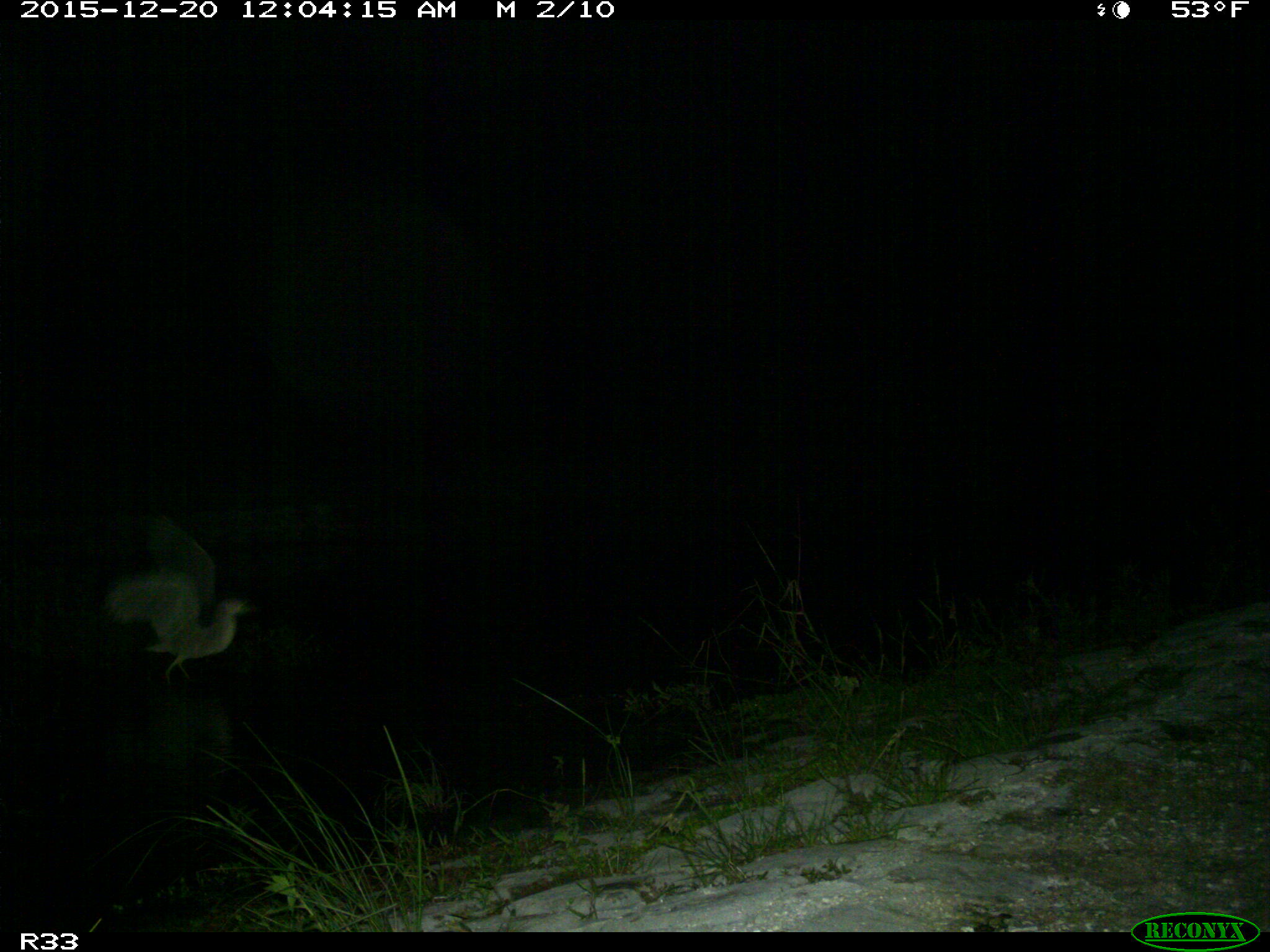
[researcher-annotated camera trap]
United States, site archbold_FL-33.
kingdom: Animalia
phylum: Chordata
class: Aves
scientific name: Aves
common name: birds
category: unidentified bird